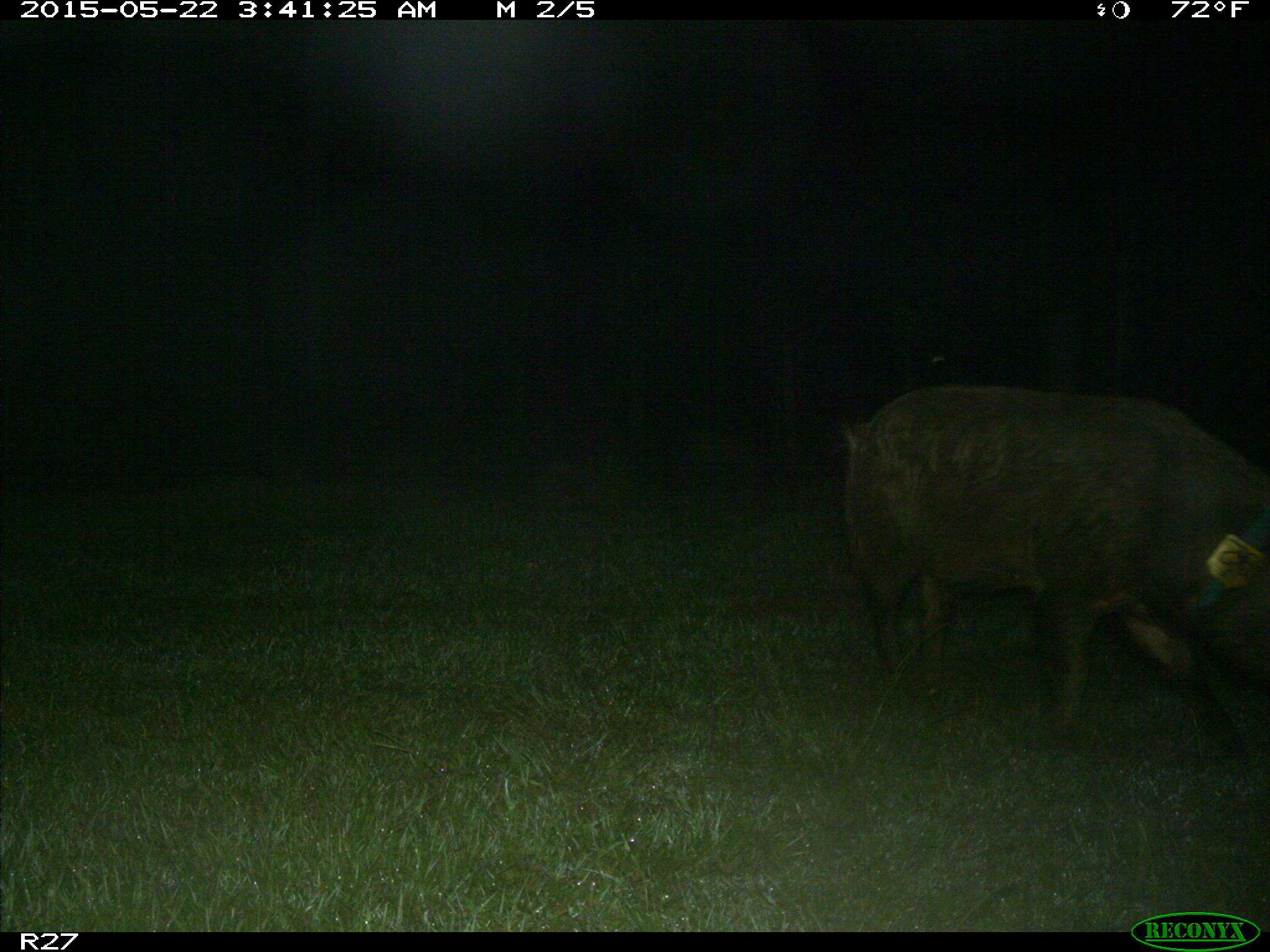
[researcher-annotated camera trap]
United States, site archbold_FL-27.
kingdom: Animalia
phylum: Chordata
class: Mammalia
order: Artiodactyla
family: Suidae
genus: Sus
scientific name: Sus scrofa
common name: wild boar